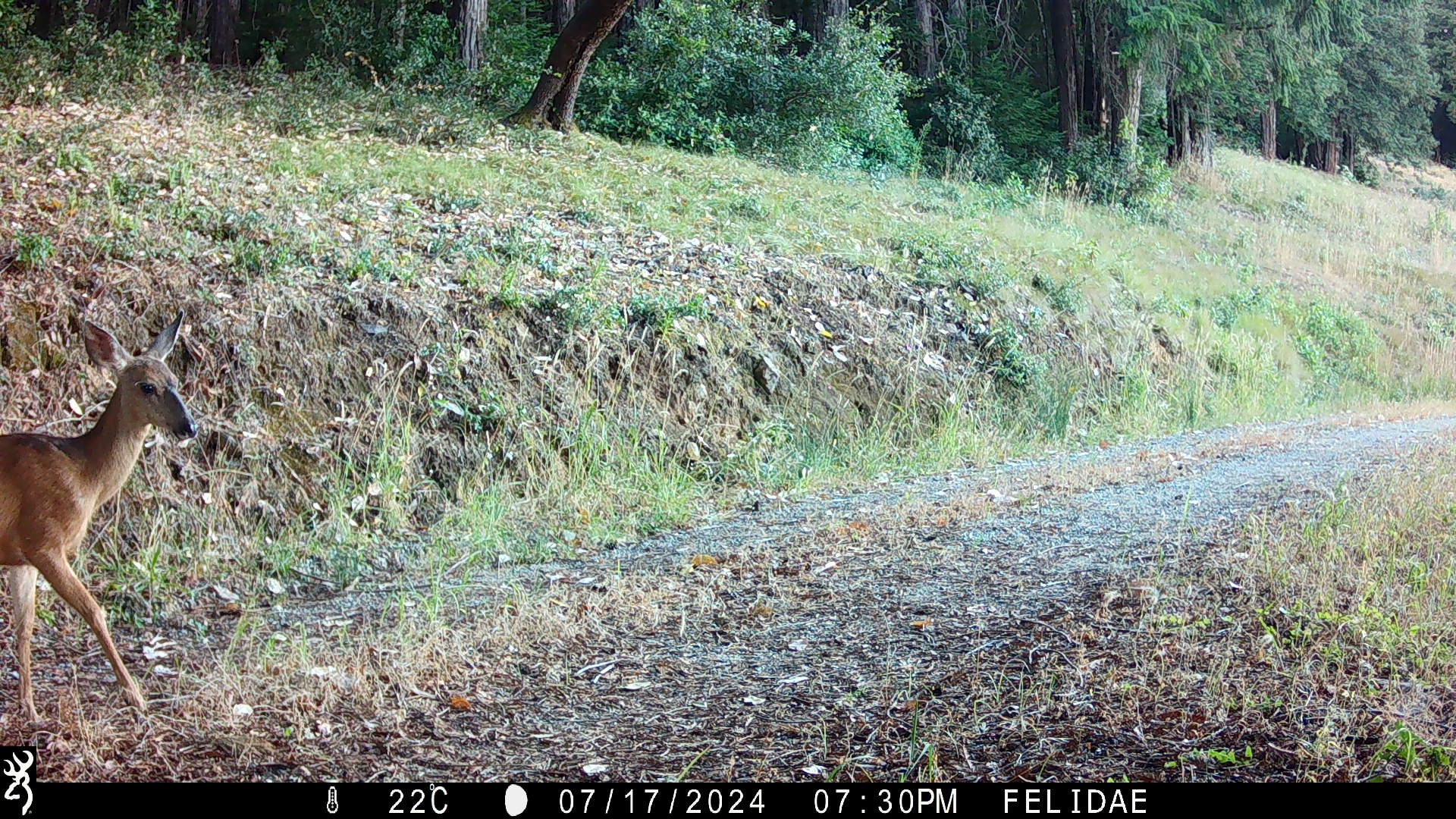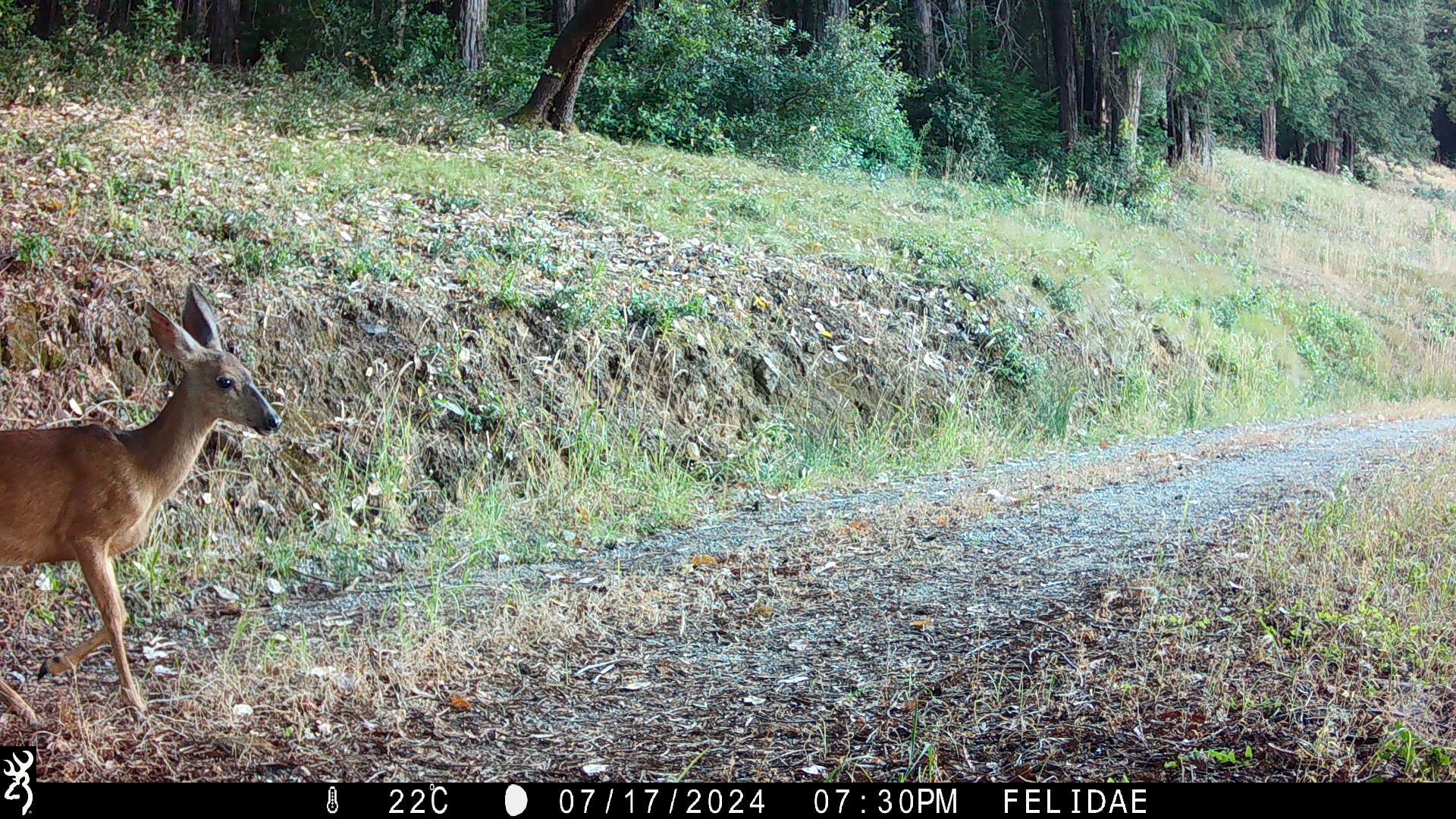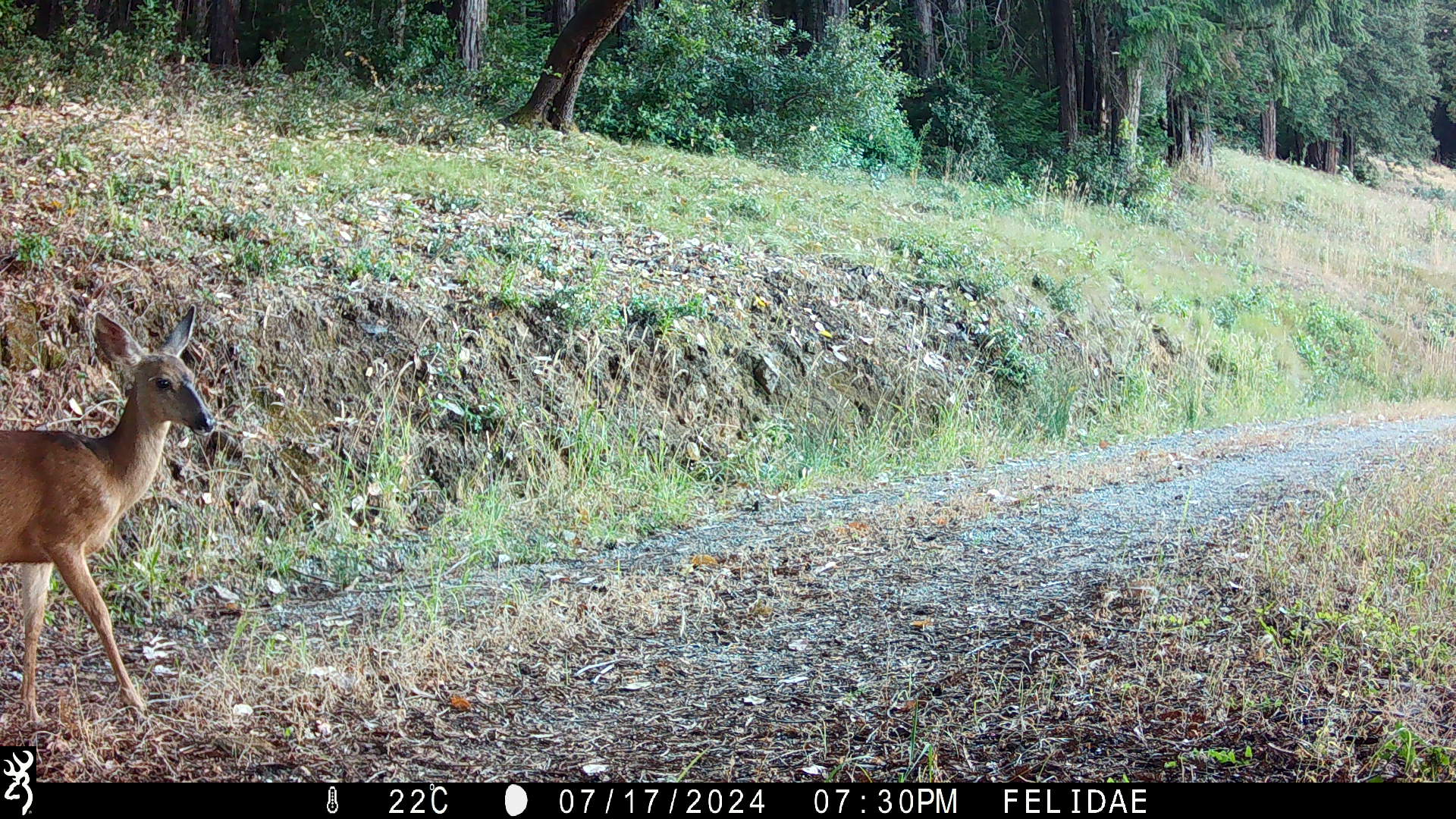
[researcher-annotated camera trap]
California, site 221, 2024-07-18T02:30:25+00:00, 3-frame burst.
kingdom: Animalia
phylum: Chordata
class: Mammalia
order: Artiodactyla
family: Cervidae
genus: Odocoileus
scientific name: Odocoileus hemionus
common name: mule deer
Mule deer (Odocoileus hemionus).